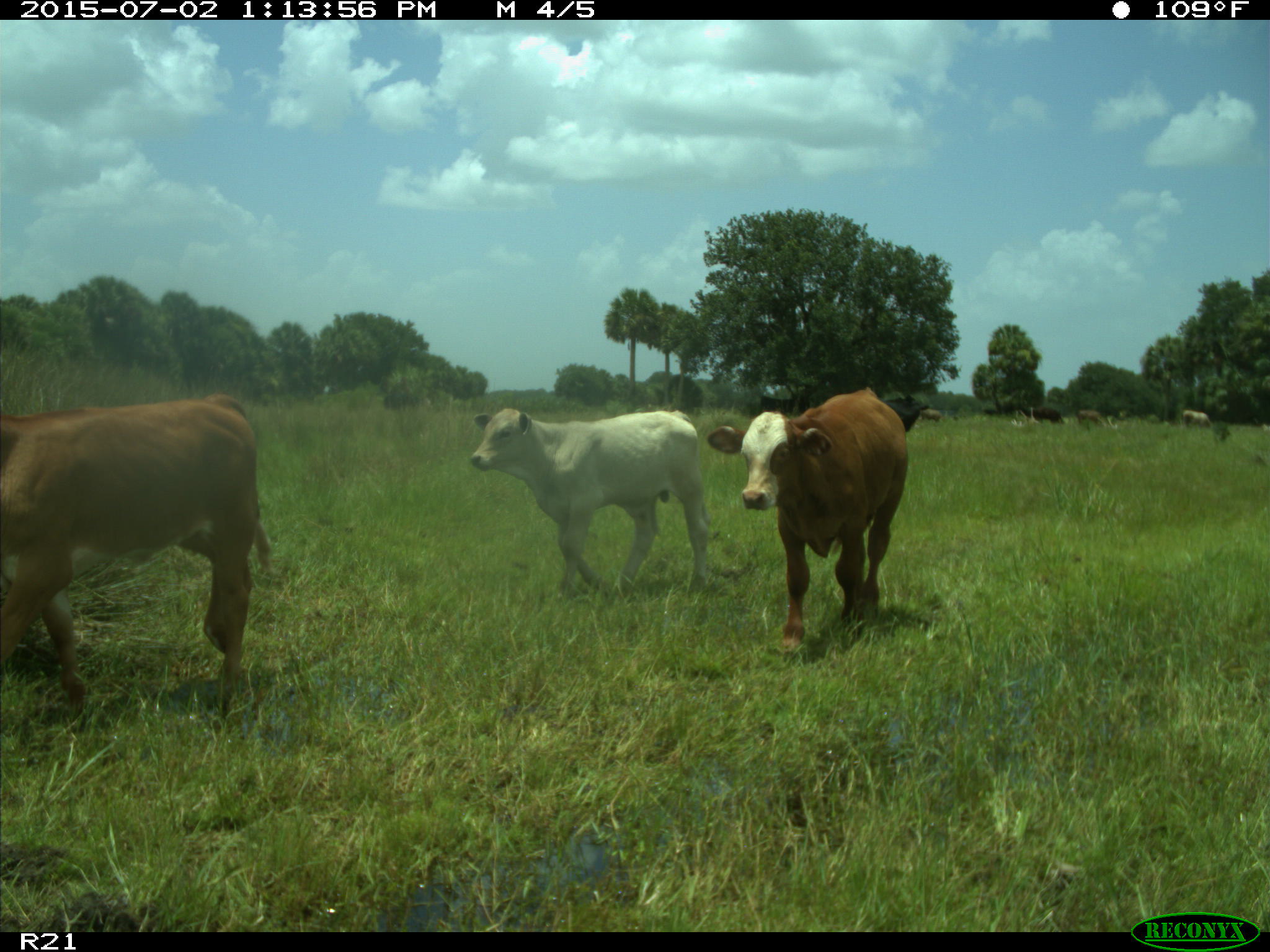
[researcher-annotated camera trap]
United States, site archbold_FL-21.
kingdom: Animalia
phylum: Chordata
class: Mammalia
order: Artiodactyla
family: Bovidae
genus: Bos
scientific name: Bos taurus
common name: domestic cow